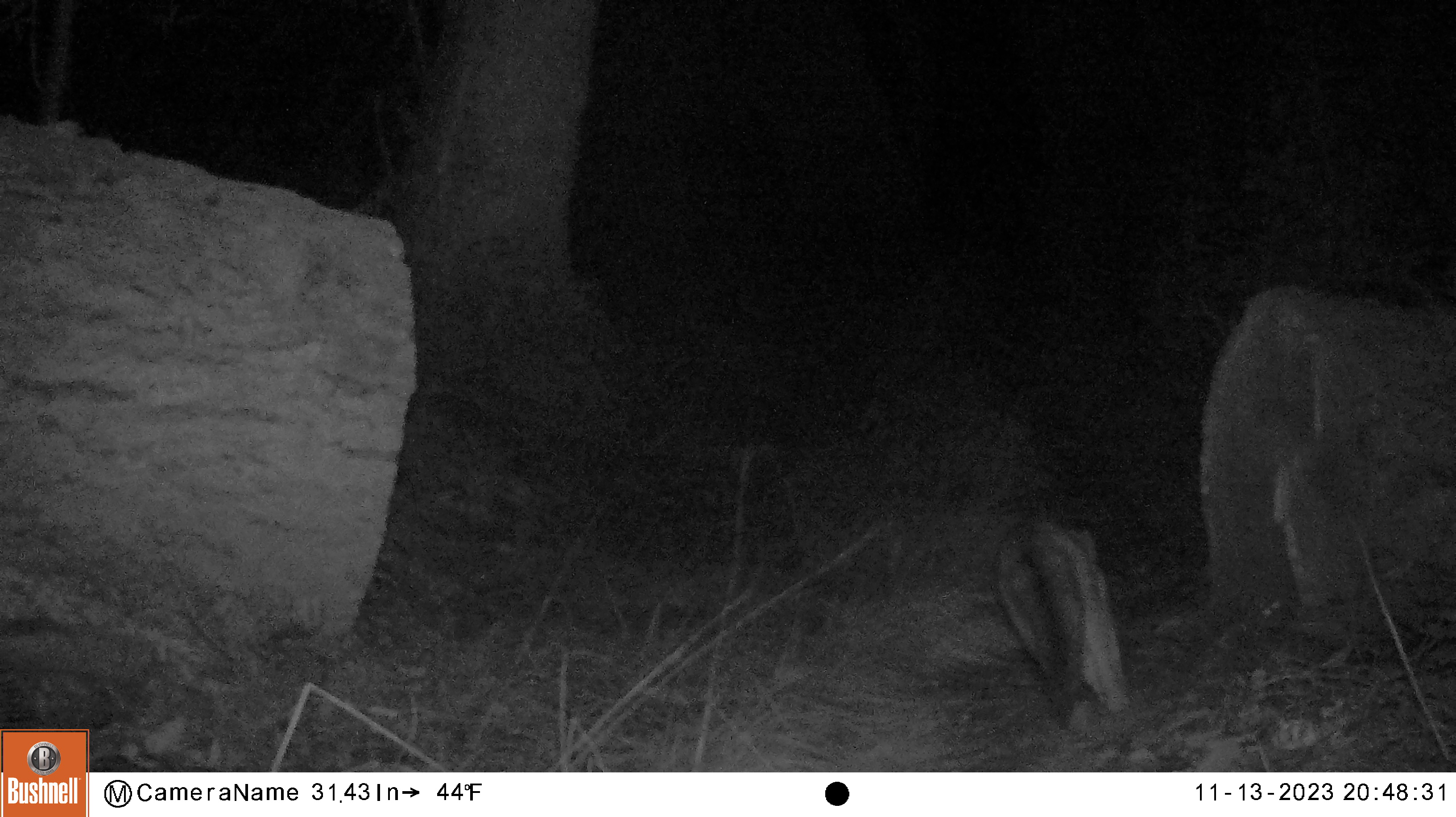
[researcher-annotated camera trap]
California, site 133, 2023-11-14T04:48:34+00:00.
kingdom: Animalia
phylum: Chordata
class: Mammalia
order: Carnivora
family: Canidae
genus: Urocyon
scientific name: Urocyon cinereoargenteus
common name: gray fox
Gray fox (Urocyon cinereoargenteus).